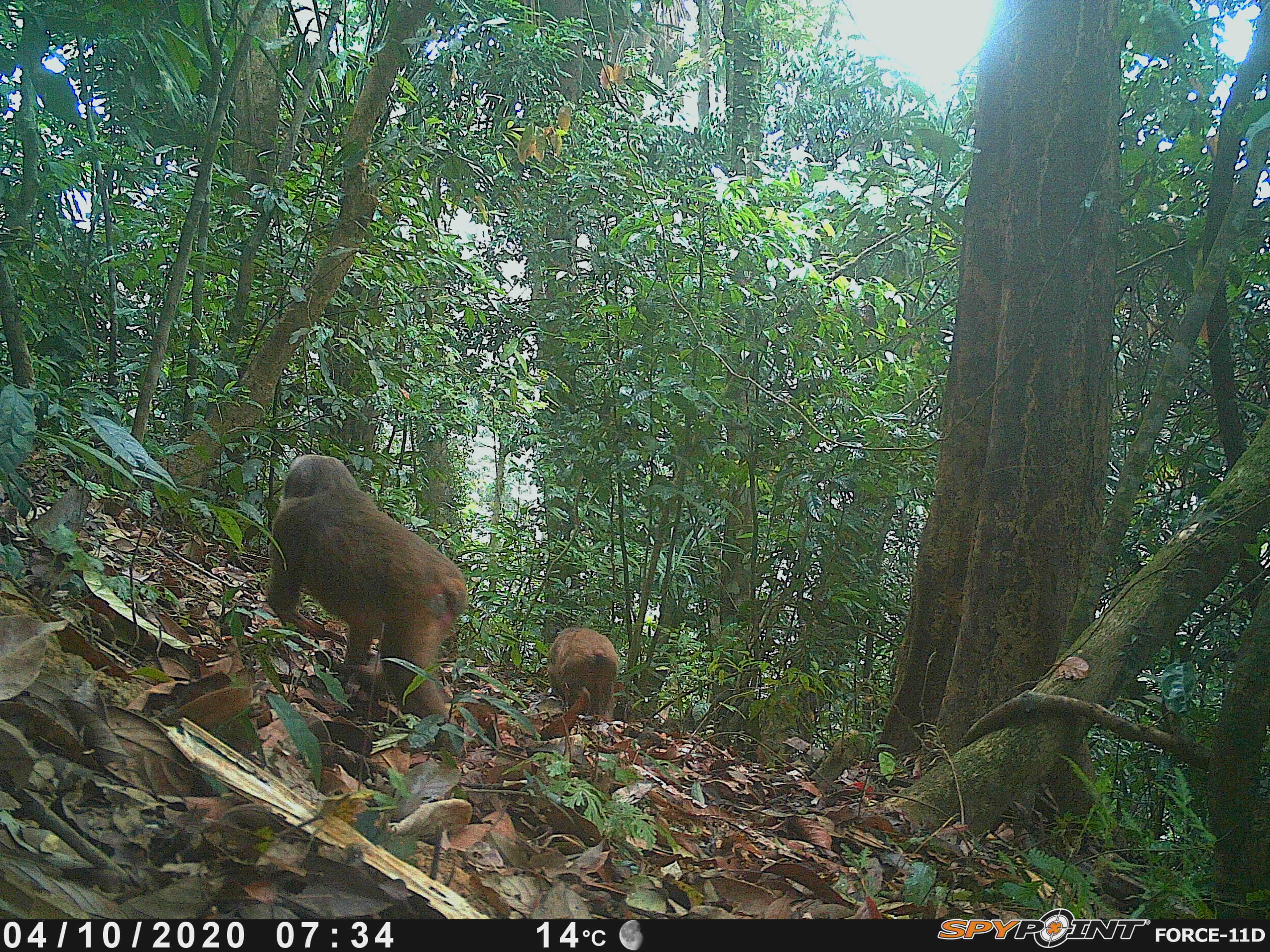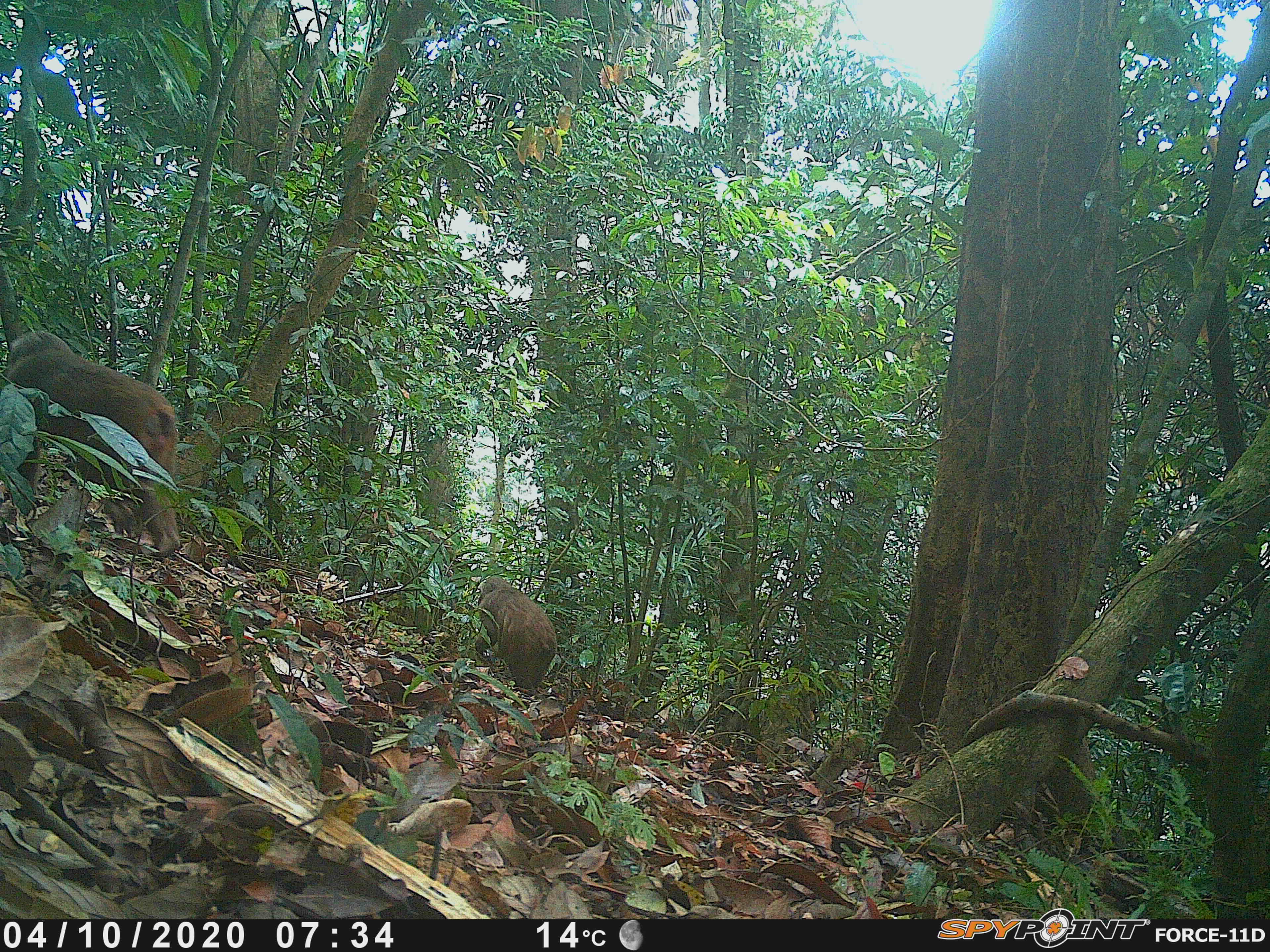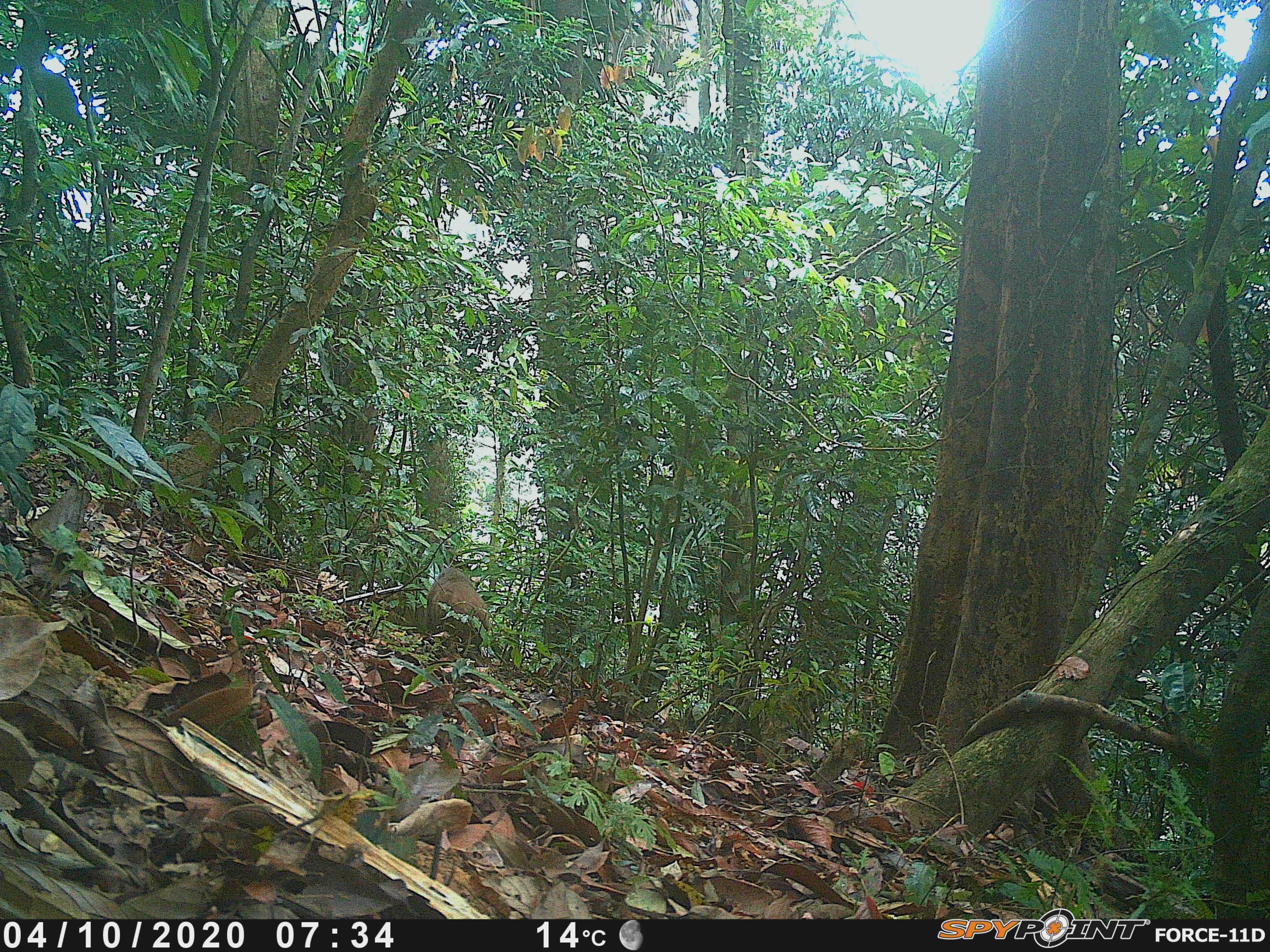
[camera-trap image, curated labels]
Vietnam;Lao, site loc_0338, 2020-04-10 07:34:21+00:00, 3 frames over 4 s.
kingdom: Animalia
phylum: Chordata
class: Mammalia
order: Primates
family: Cercopithecidae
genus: Macaca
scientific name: Macaca arctoides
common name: stump-tailed macaque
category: stump tailed macaque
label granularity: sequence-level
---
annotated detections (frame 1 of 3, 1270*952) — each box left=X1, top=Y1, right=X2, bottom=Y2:
stump tailed macaque: left=265, top=452, right=469, bottom=727; left=546, top=626, right=618, bottom=720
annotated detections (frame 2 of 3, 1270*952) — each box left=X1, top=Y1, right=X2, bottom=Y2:
stump tailed macaque: left=4, top=327, right=177, bottom=555; left=474, top=575, right=558, bottom=691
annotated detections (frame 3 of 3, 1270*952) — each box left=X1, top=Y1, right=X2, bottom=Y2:
stump tailed macaque: left=426, top=567, right=490, bottom=655